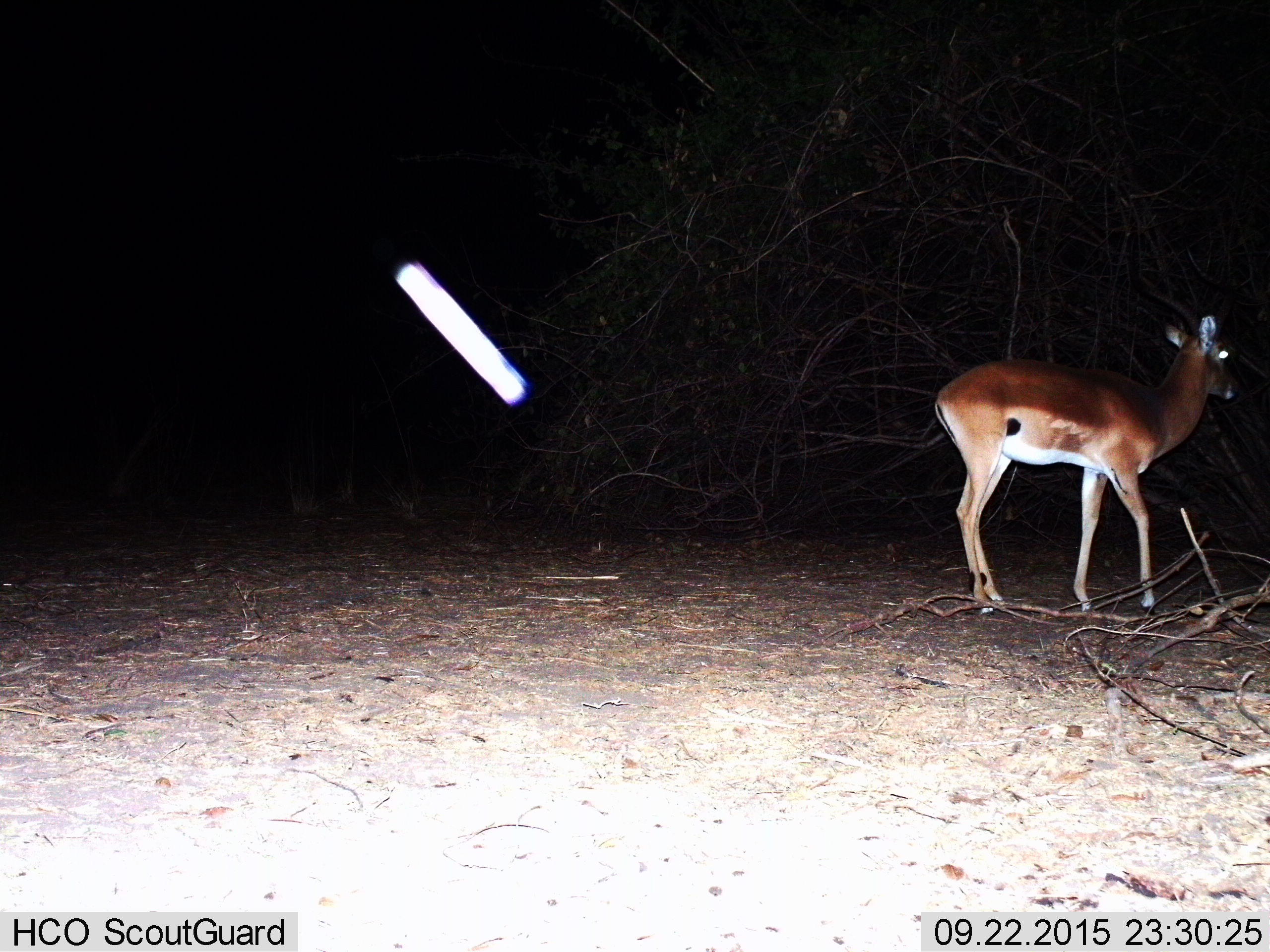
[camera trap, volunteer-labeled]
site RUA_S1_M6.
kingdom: Animalia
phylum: Chordata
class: Mammalia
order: Artiodactyla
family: Bovidae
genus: Aepyceros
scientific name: Aepyceros melampus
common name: impala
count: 1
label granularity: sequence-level